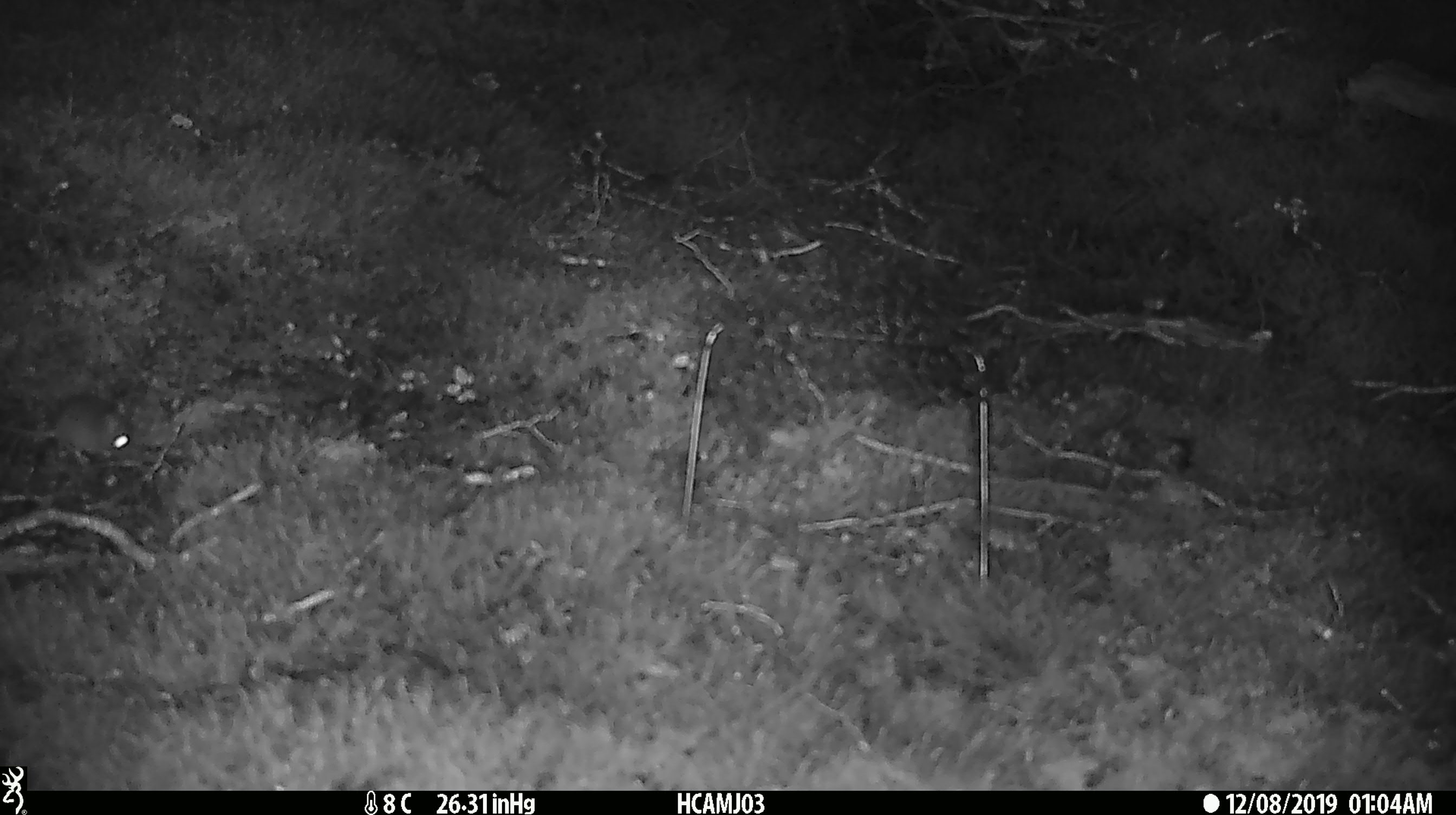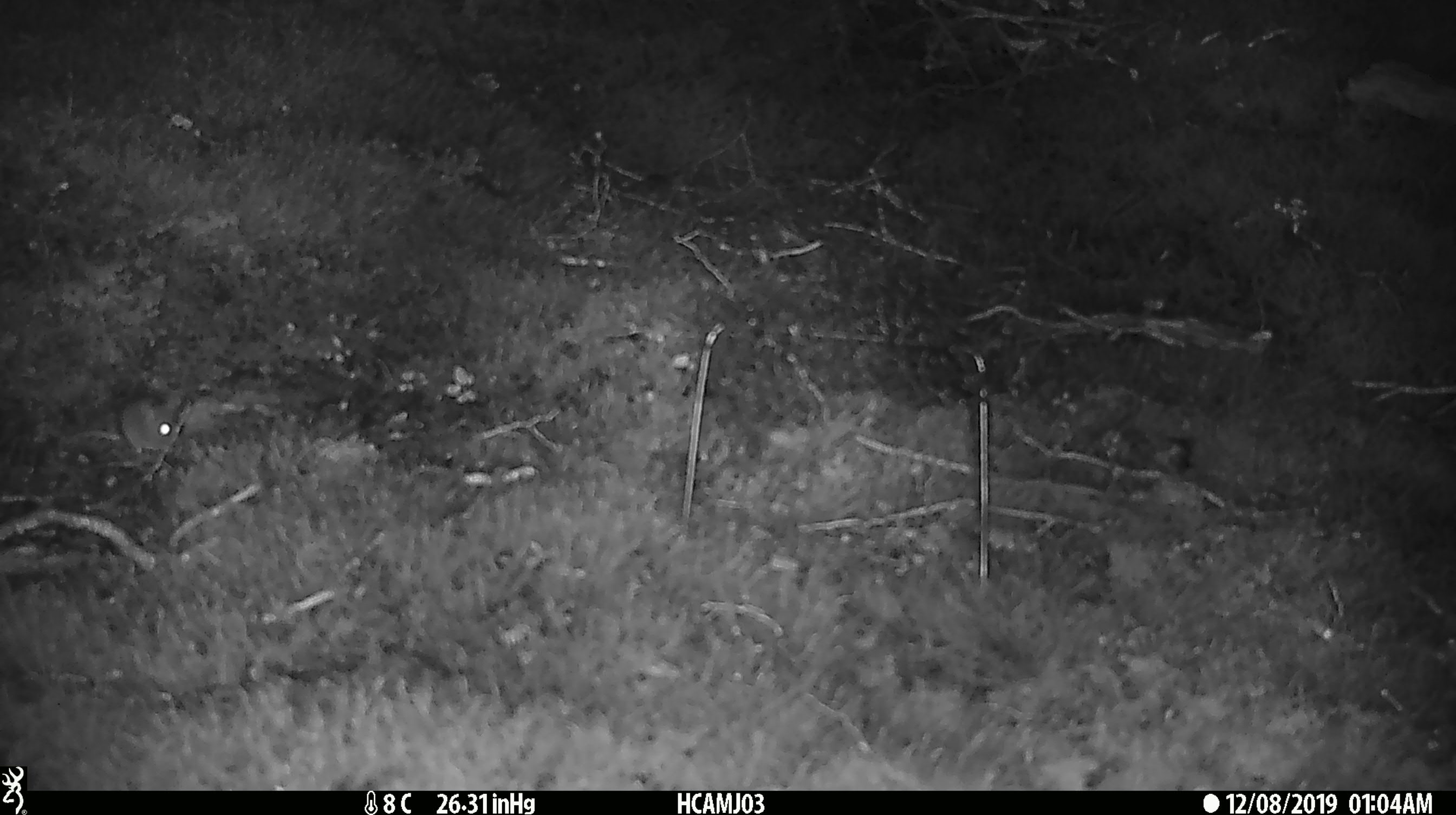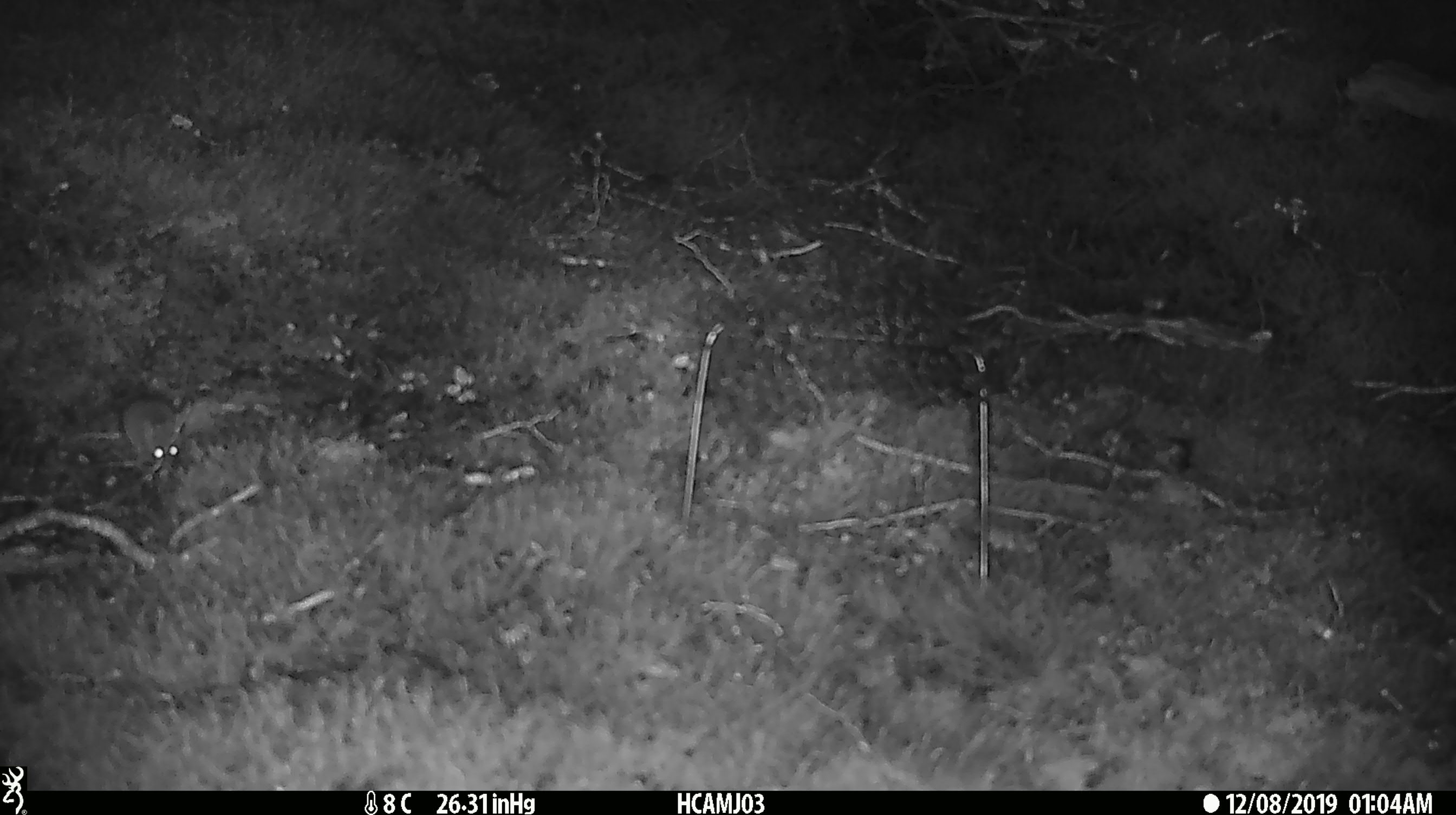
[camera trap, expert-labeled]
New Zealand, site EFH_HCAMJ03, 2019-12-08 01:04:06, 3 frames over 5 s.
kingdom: Animalia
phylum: Chordata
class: Mammalia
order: Rodentia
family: Muridae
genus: Mus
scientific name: Mus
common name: mouse